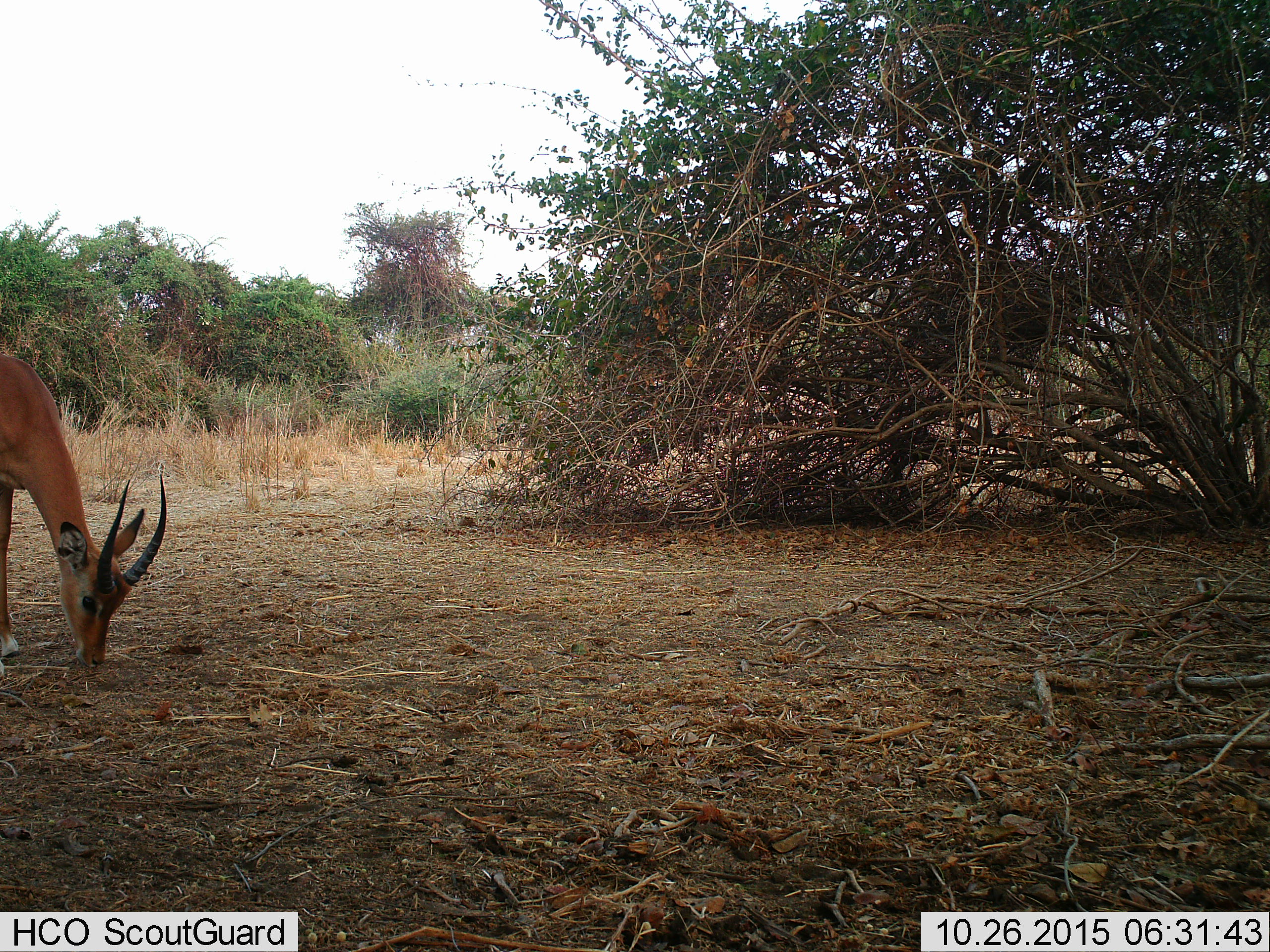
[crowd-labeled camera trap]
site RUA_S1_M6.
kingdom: Animalia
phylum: Chordata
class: Mammalia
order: Artiodactyla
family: Bovidae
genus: Aepyceros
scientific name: Aepyceros melampus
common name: impala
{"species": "impala (Aepyceros melampus)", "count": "1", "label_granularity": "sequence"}